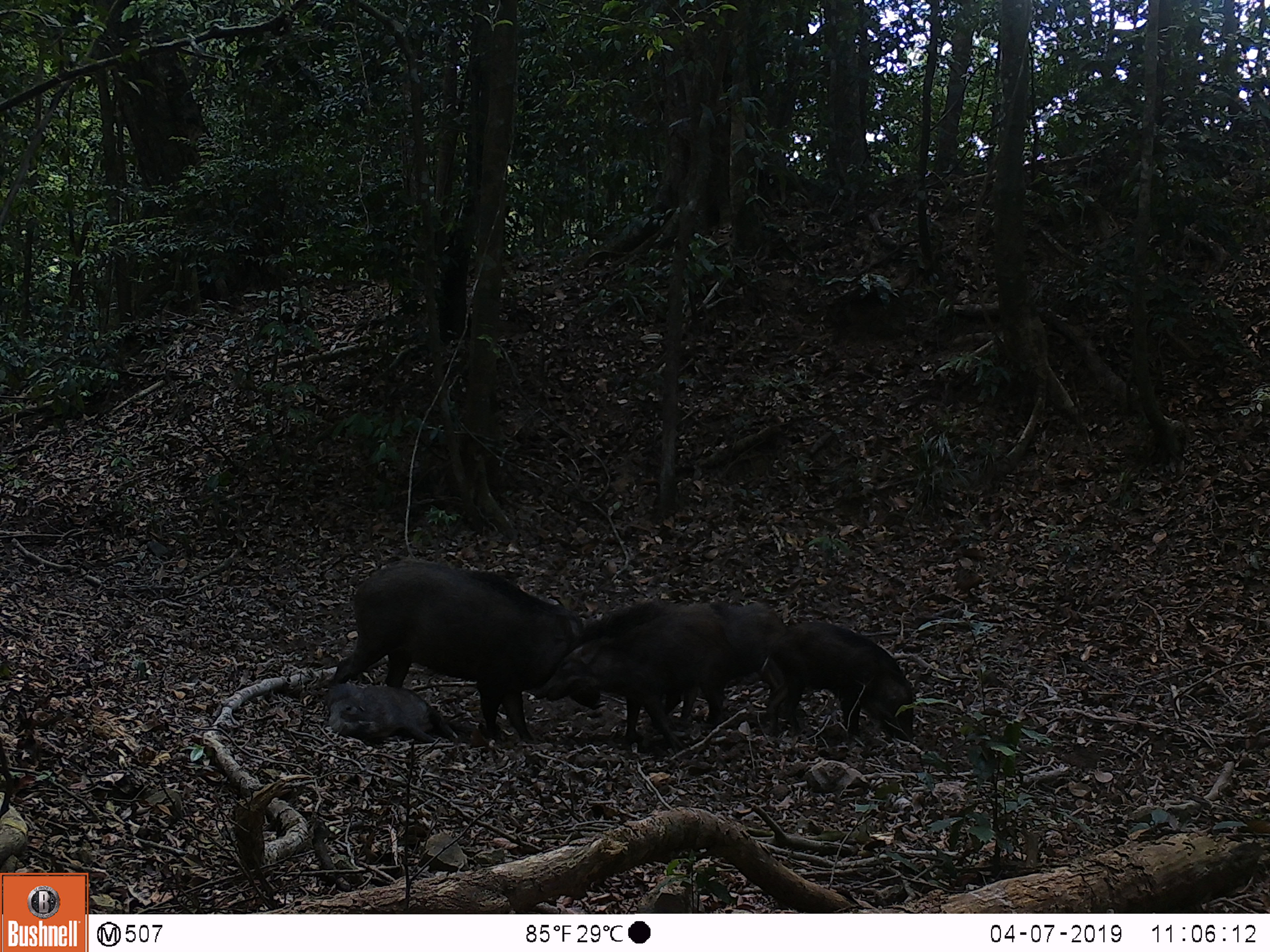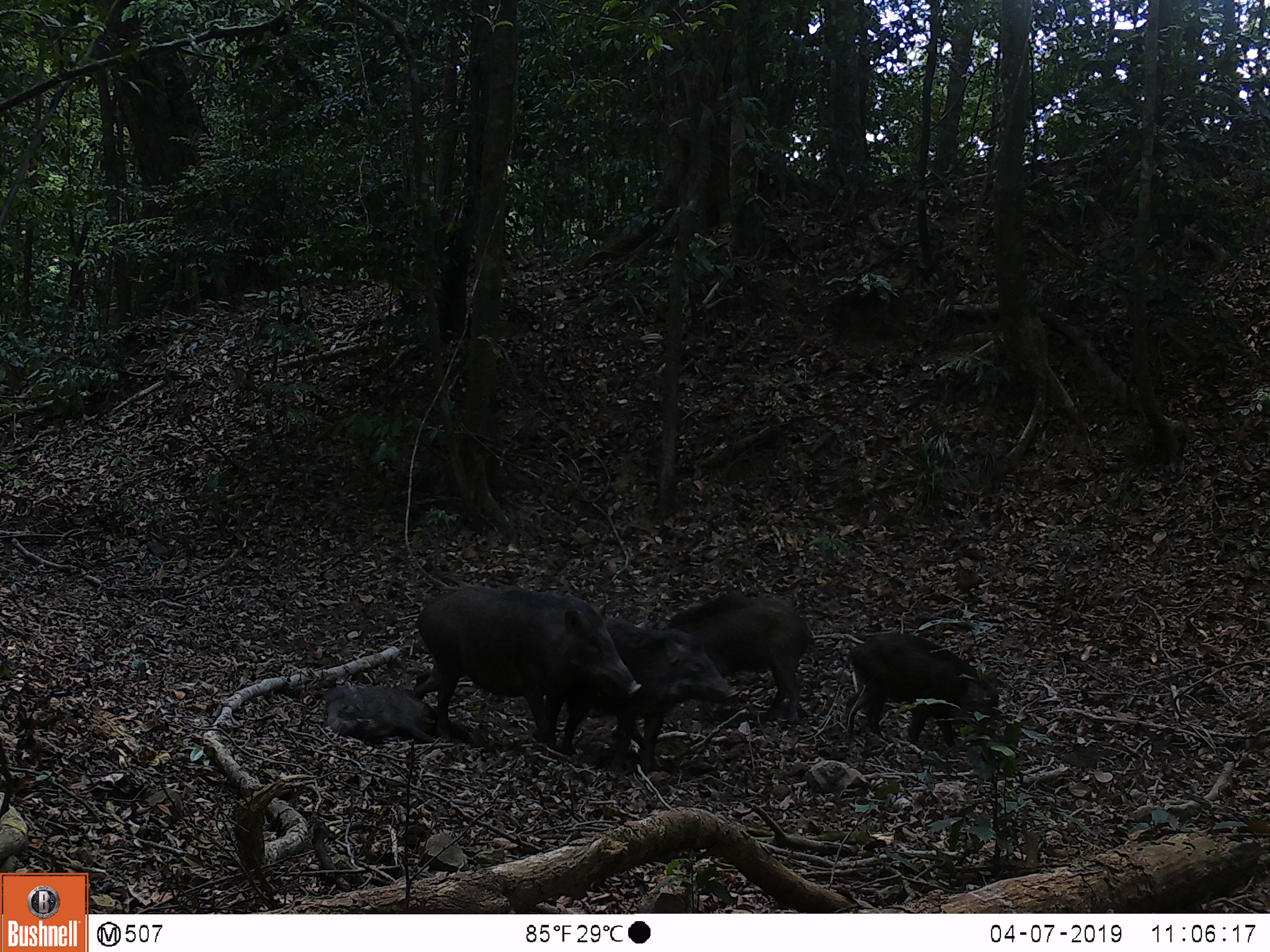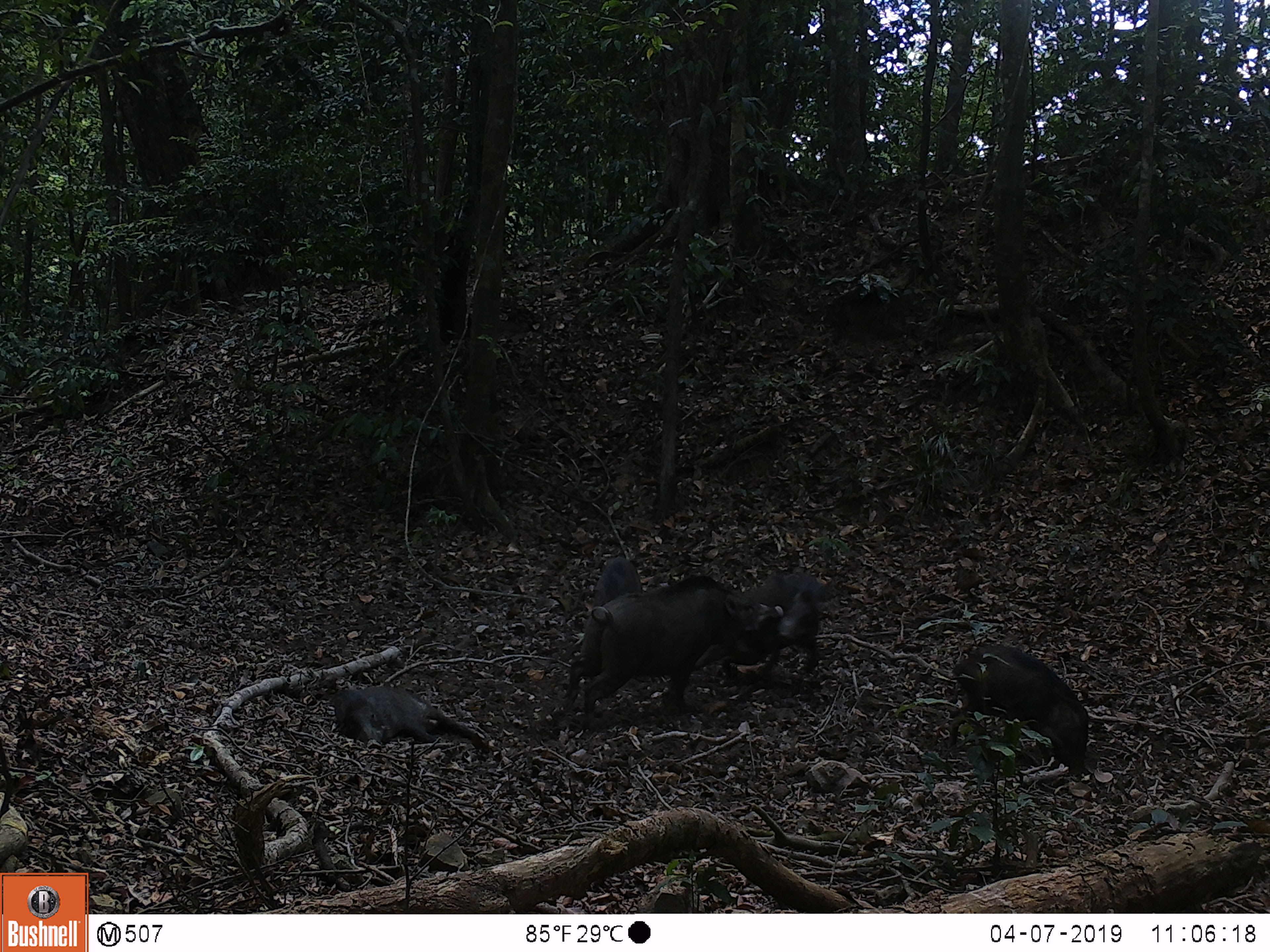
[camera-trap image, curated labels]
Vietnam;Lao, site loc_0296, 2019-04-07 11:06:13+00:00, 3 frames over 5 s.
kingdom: Animalia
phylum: Chordata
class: Mammalia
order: Artiodactyla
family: Suidae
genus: Sus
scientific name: Sus scrofa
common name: eurasian wild pig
Eurasian wild pig (Sus scrofa). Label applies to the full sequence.